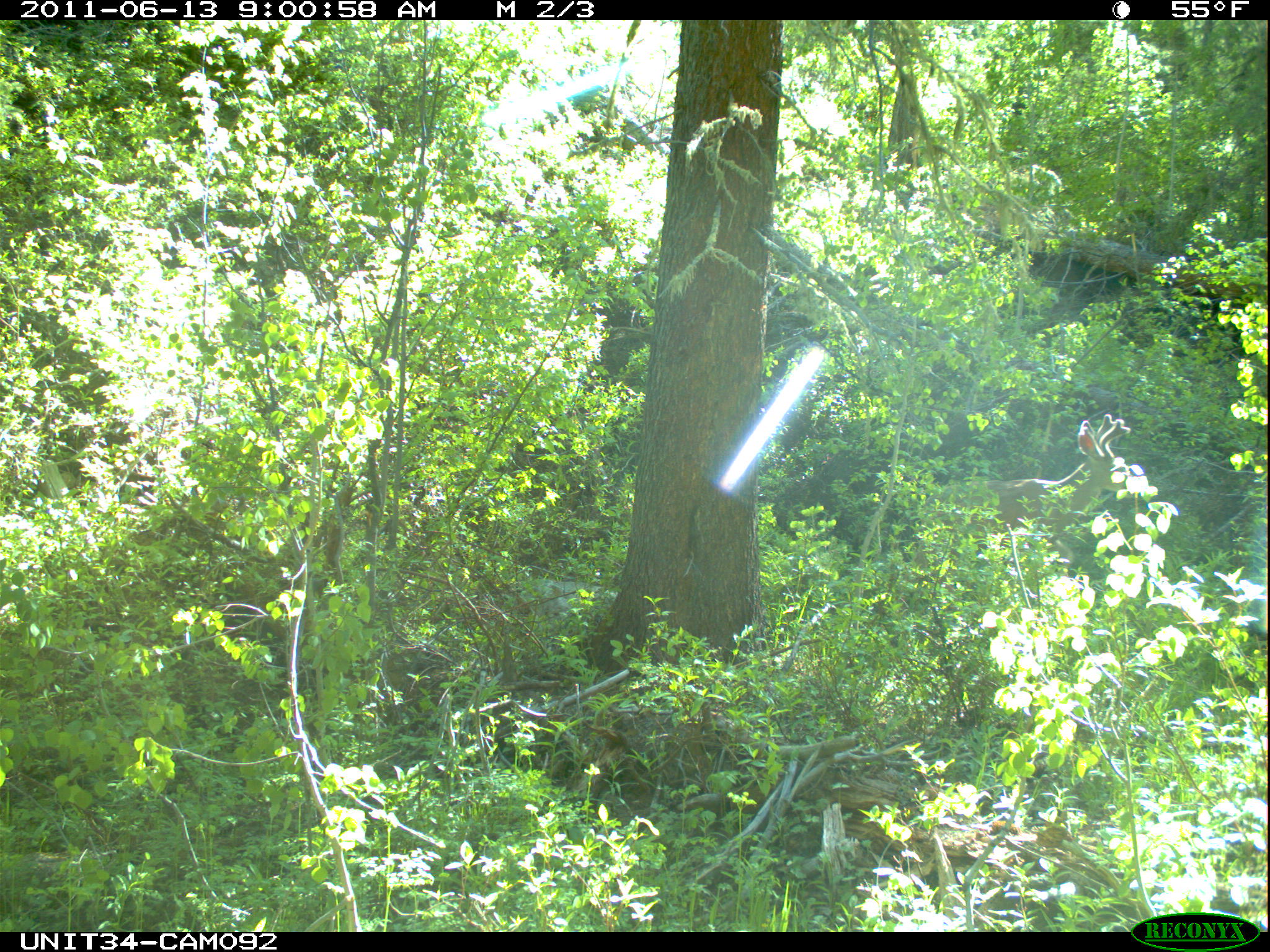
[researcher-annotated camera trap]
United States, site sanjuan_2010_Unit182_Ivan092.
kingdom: Animalia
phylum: Chordata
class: Mammalia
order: Artiodactyla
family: Cervidae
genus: Odocoileus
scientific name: Odocoileus hemionus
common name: mule deer